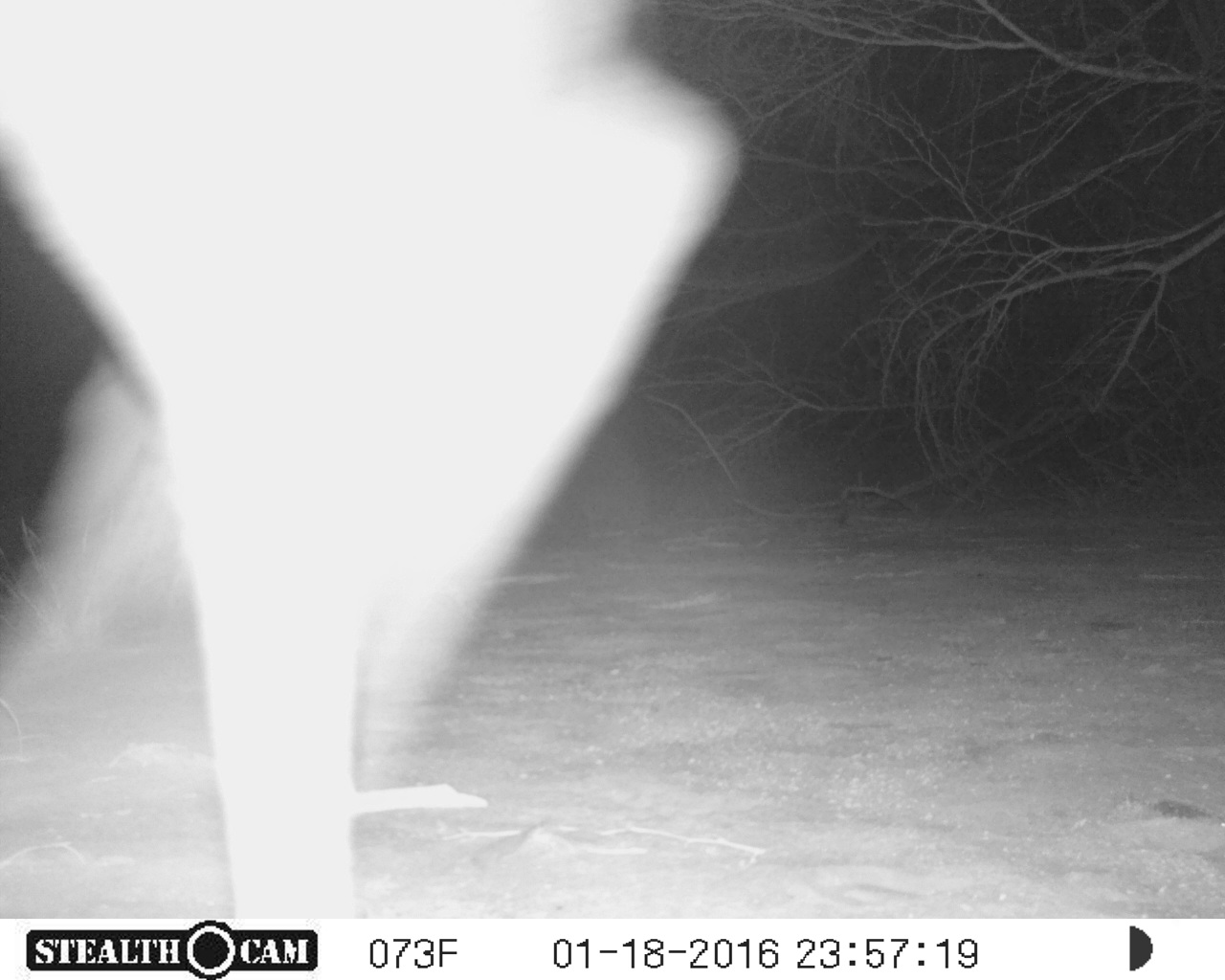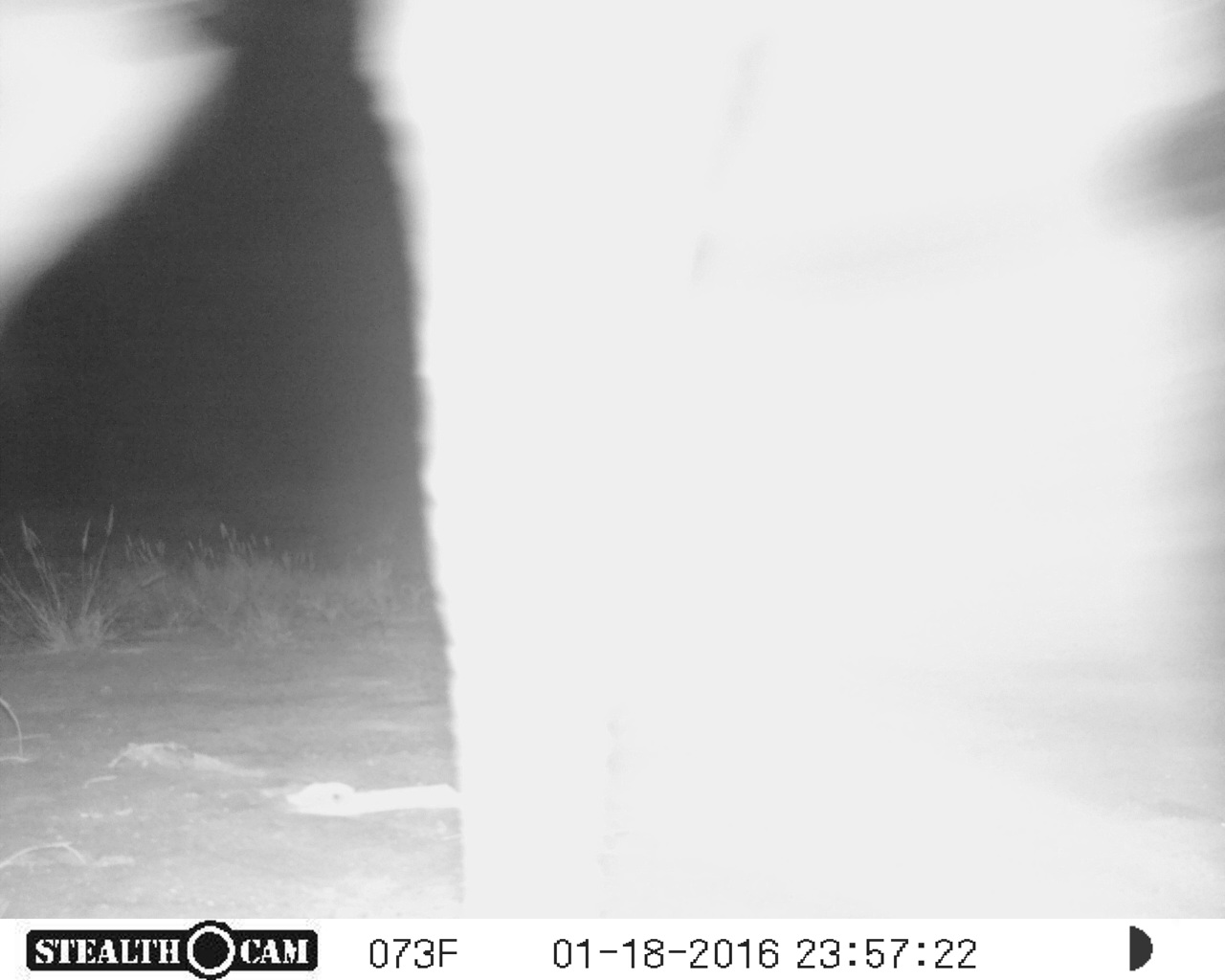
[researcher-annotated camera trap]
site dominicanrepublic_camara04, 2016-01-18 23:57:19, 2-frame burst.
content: unidentified animal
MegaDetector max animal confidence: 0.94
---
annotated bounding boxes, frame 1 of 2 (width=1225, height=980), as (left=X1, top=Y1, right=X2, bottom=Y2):
unknown: (left=5, top=11, right=740, bottom=918)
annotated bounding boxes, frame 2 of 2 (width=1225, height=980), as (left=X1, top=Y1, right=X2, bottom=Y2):
unknown: (left=332, top=0, right=1225, bottom=888)